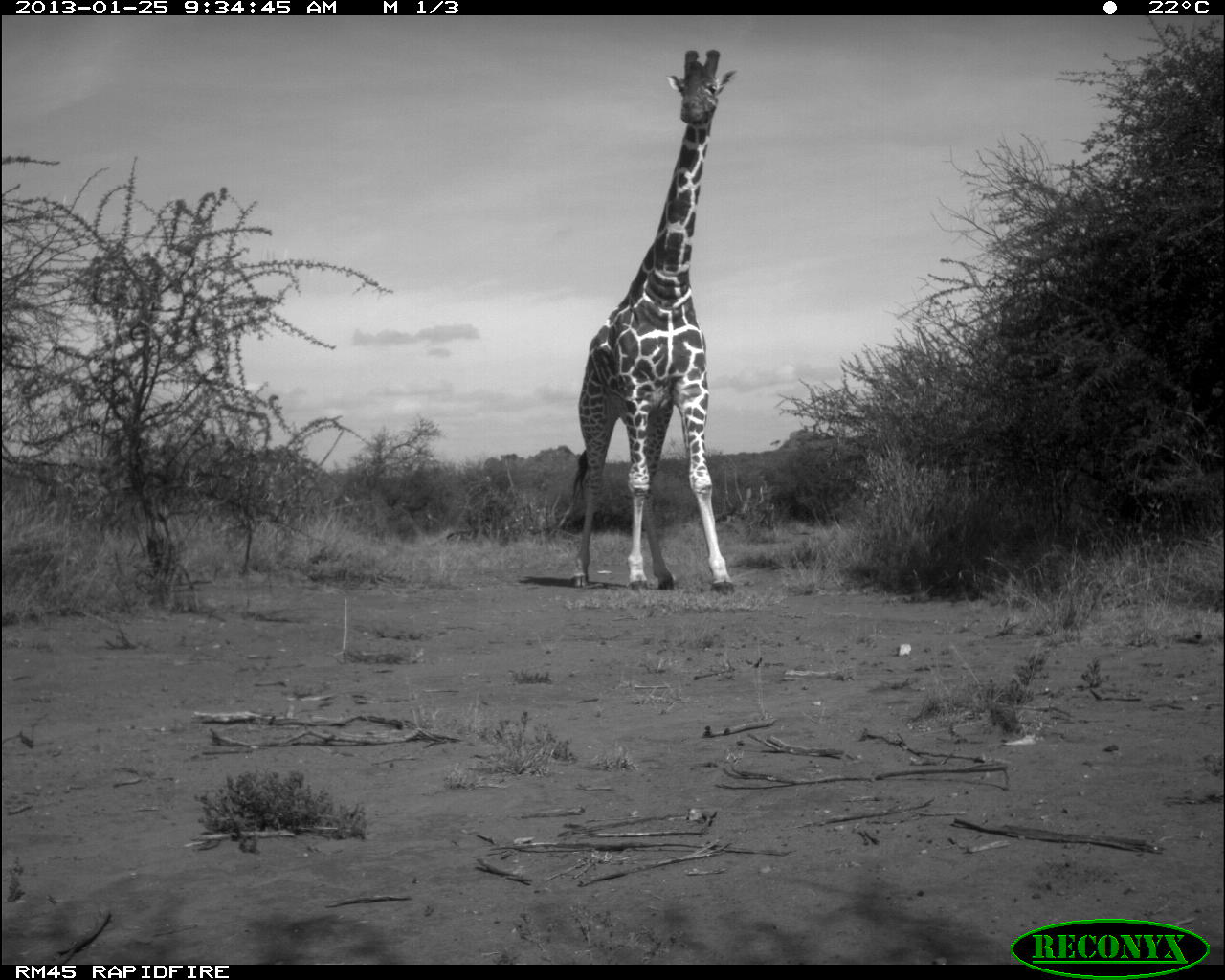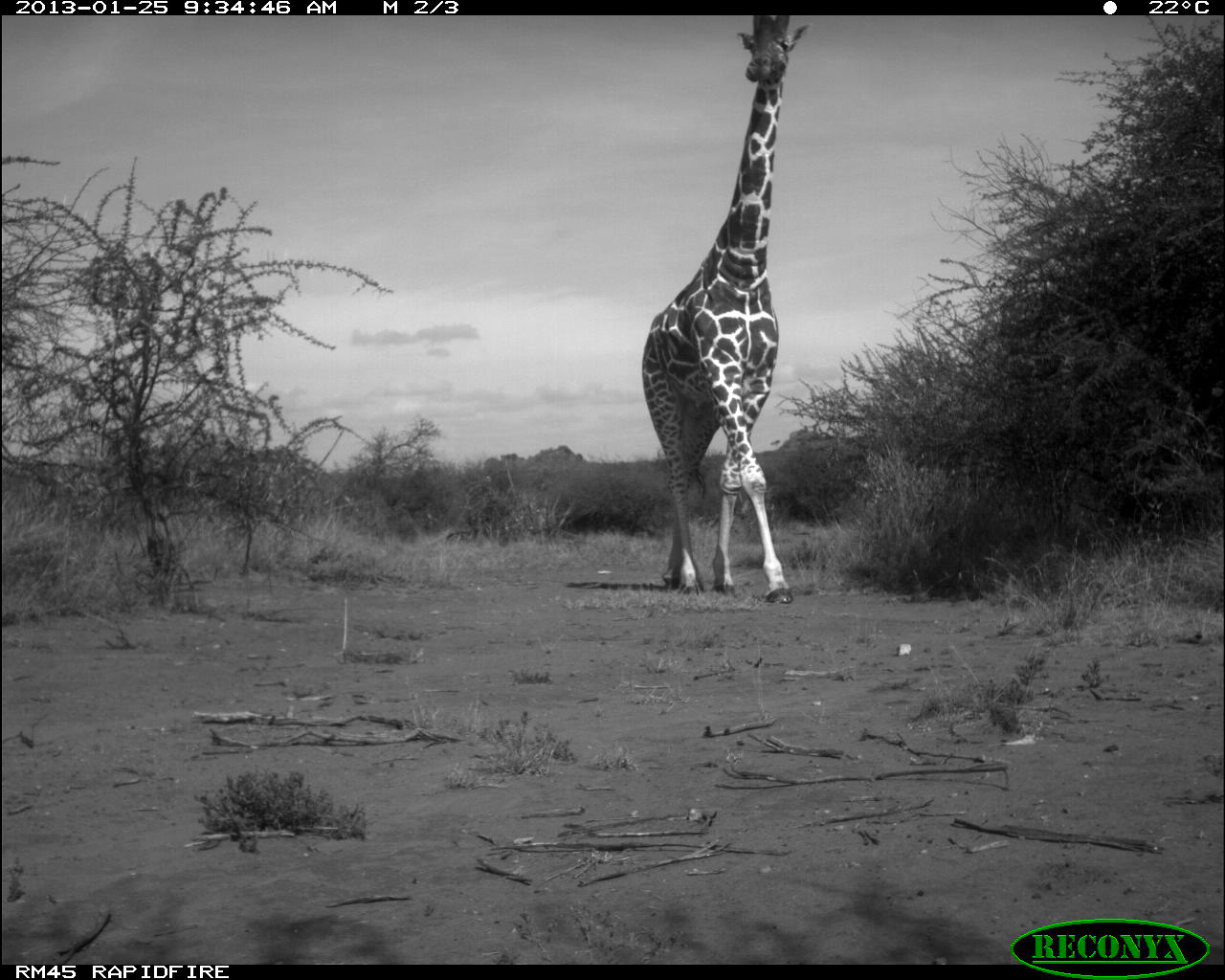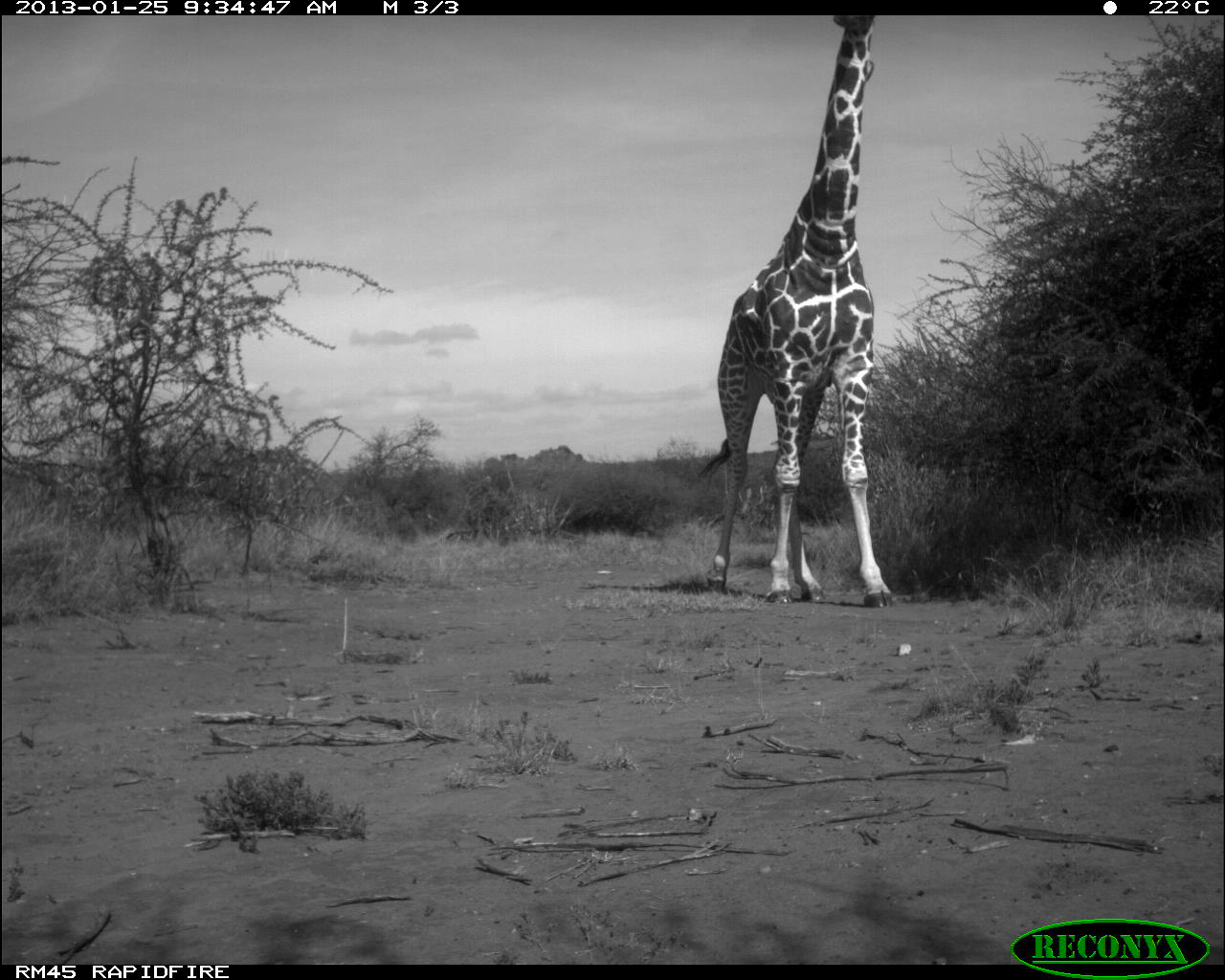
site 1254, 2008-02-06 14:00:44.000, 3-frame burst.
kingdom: Animalia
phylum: Chordata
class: Mammalia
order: Artiodactyla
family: Bovidae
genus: Tragelaphus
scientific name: Tragelaphus oryx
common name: eland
Tragelaphus oryx (eland), count 1.